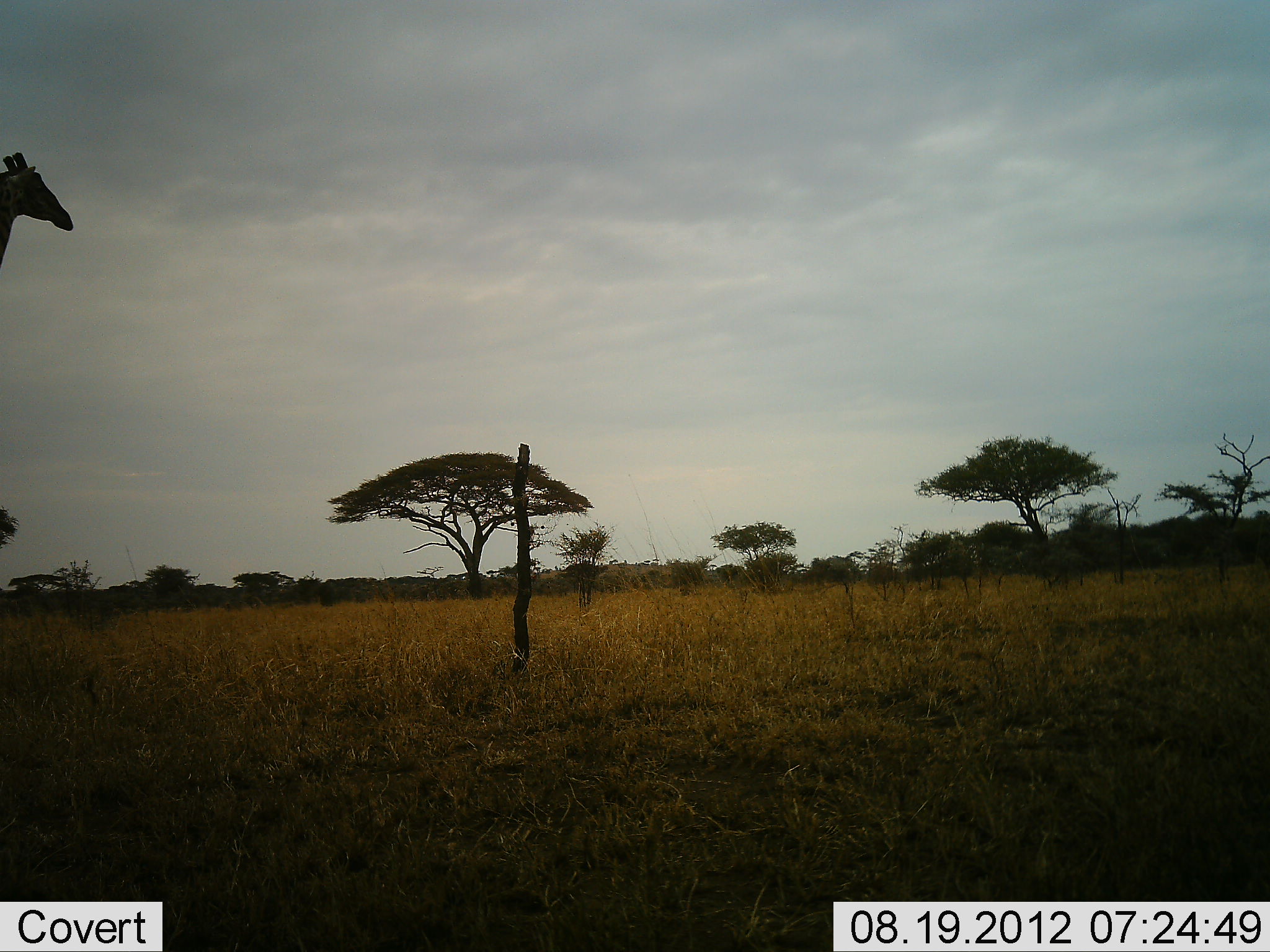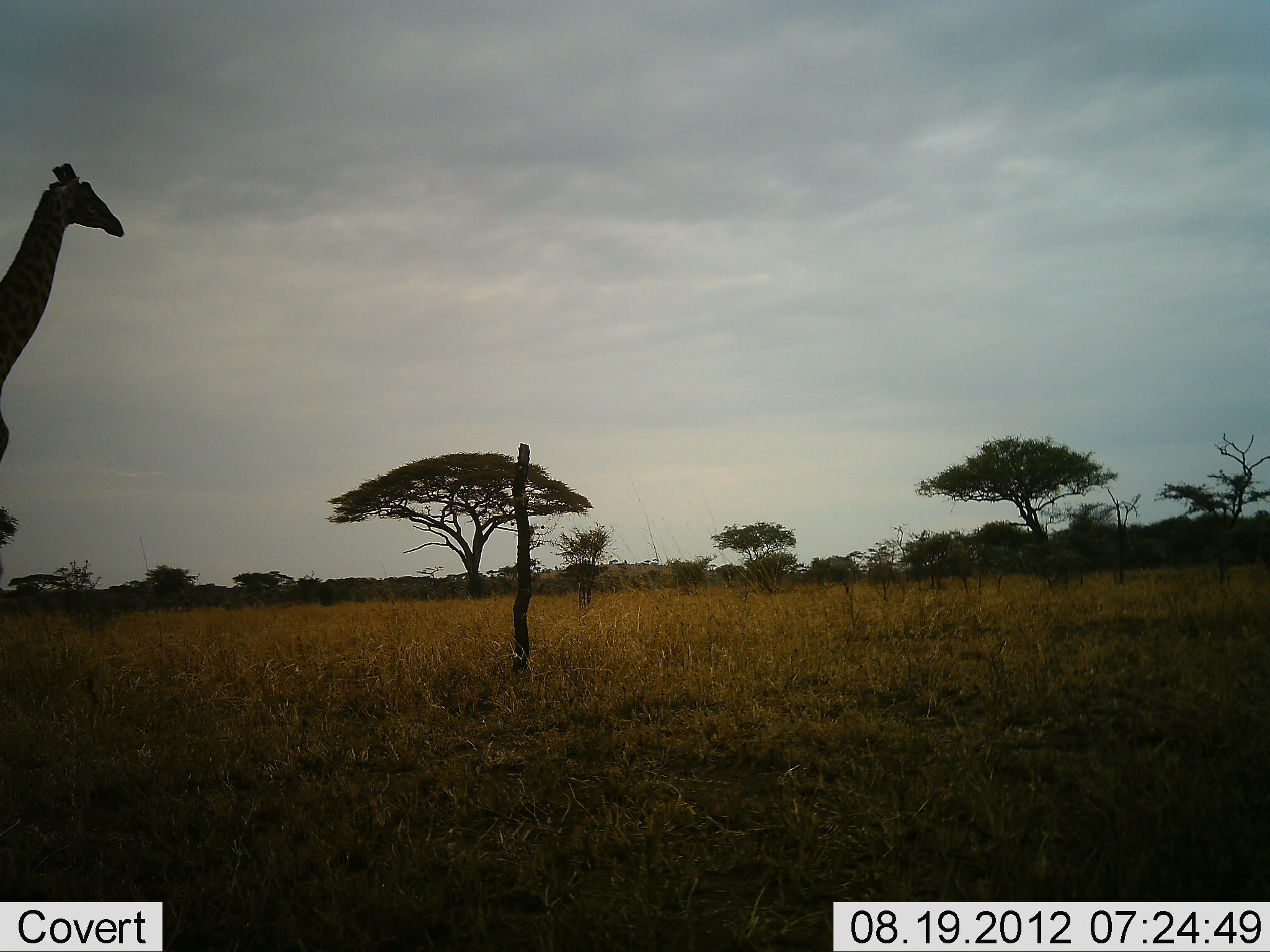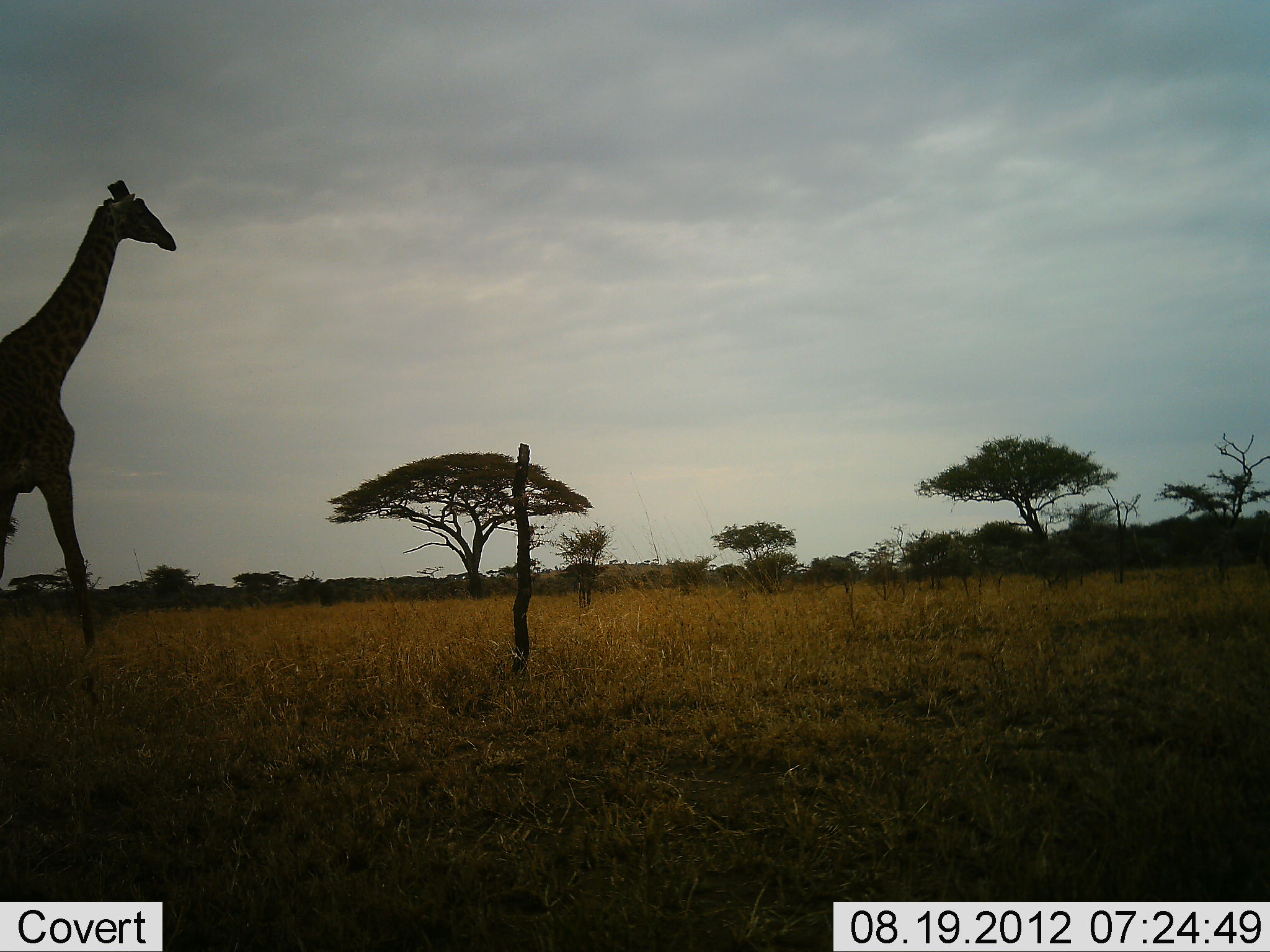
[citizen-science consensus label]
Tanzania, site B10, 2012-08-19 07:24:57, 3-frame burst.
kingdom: Animalia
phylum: Chordata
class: Mammalia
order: Artiodactyla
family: Giraffidae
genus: Giraffa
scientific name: Giraffa camelopardalis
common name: giraffe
Giraffe (Giraffa camelopardalis), count 1. Behavior (volunteer vote fractions): standing 50%, resting 0%, moving 60%, interacting 0%. Young present (vote fraction): 0%. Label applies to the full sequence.